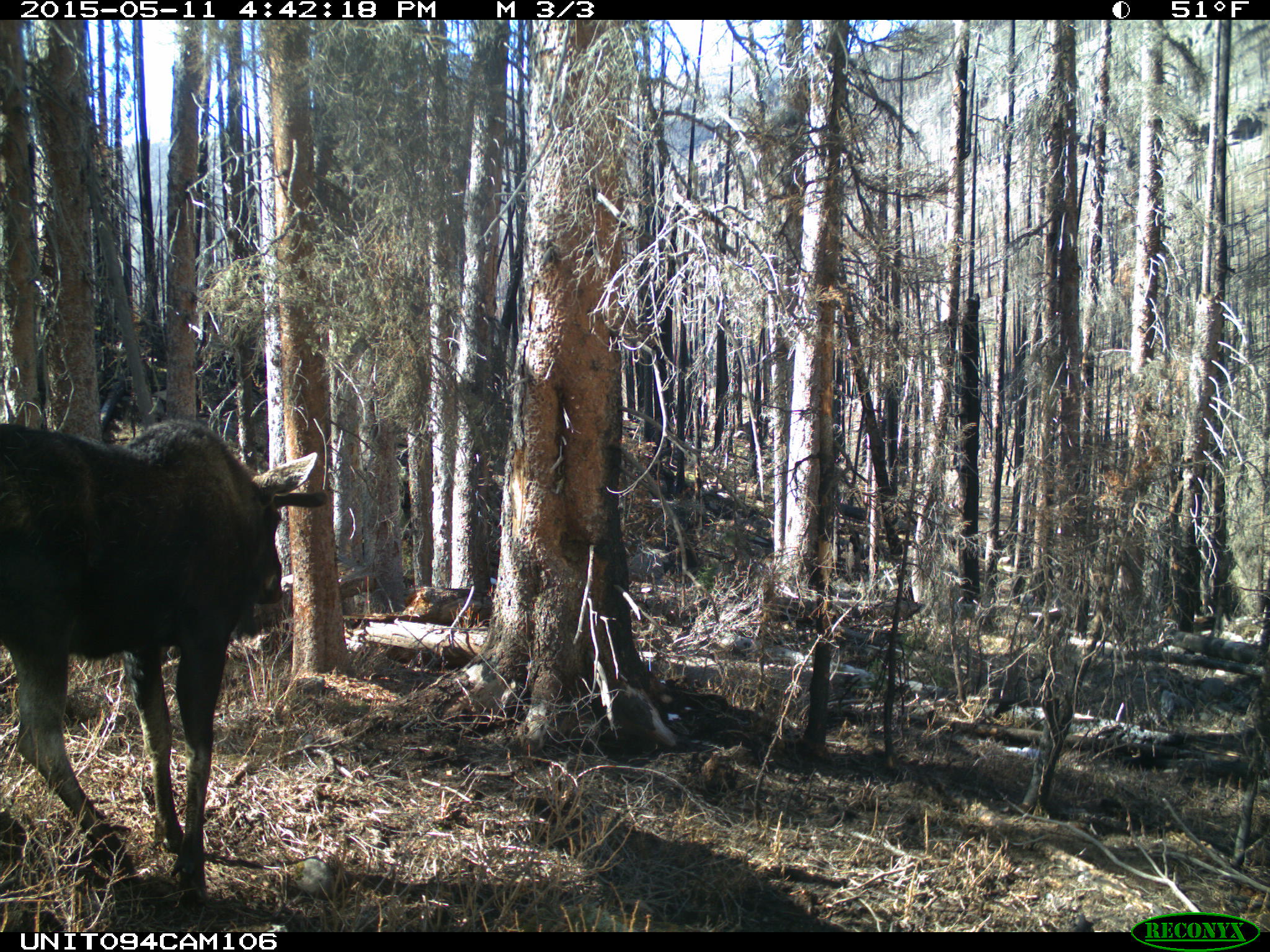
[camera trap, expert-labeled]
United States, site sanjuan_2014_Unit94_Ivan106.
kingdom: Animalia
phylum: Chordata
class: Mammalia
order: Artiodactyla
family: Cervidae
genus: Alces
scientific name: Alces alces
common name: moose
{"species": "Alces alces (moose)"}